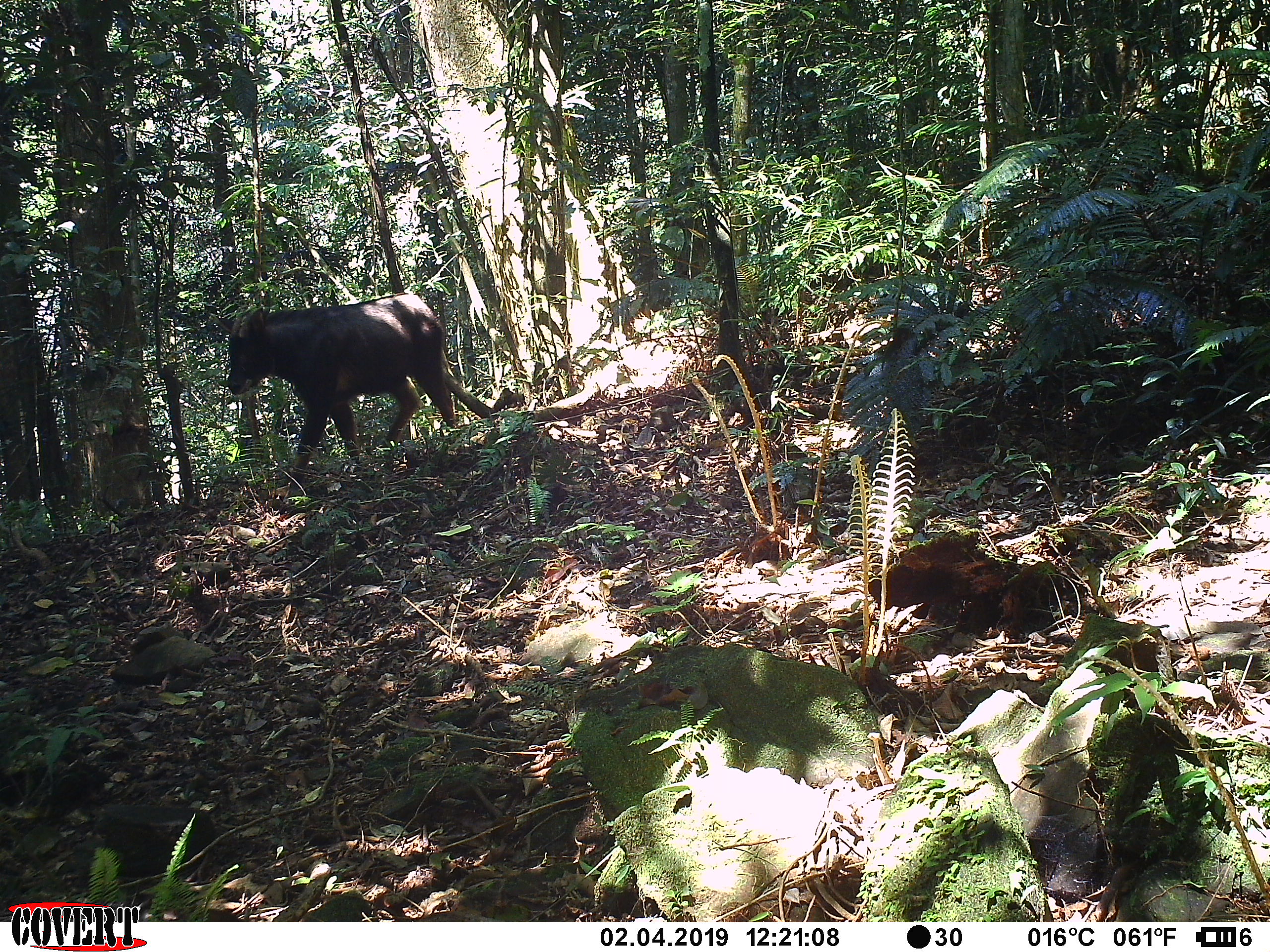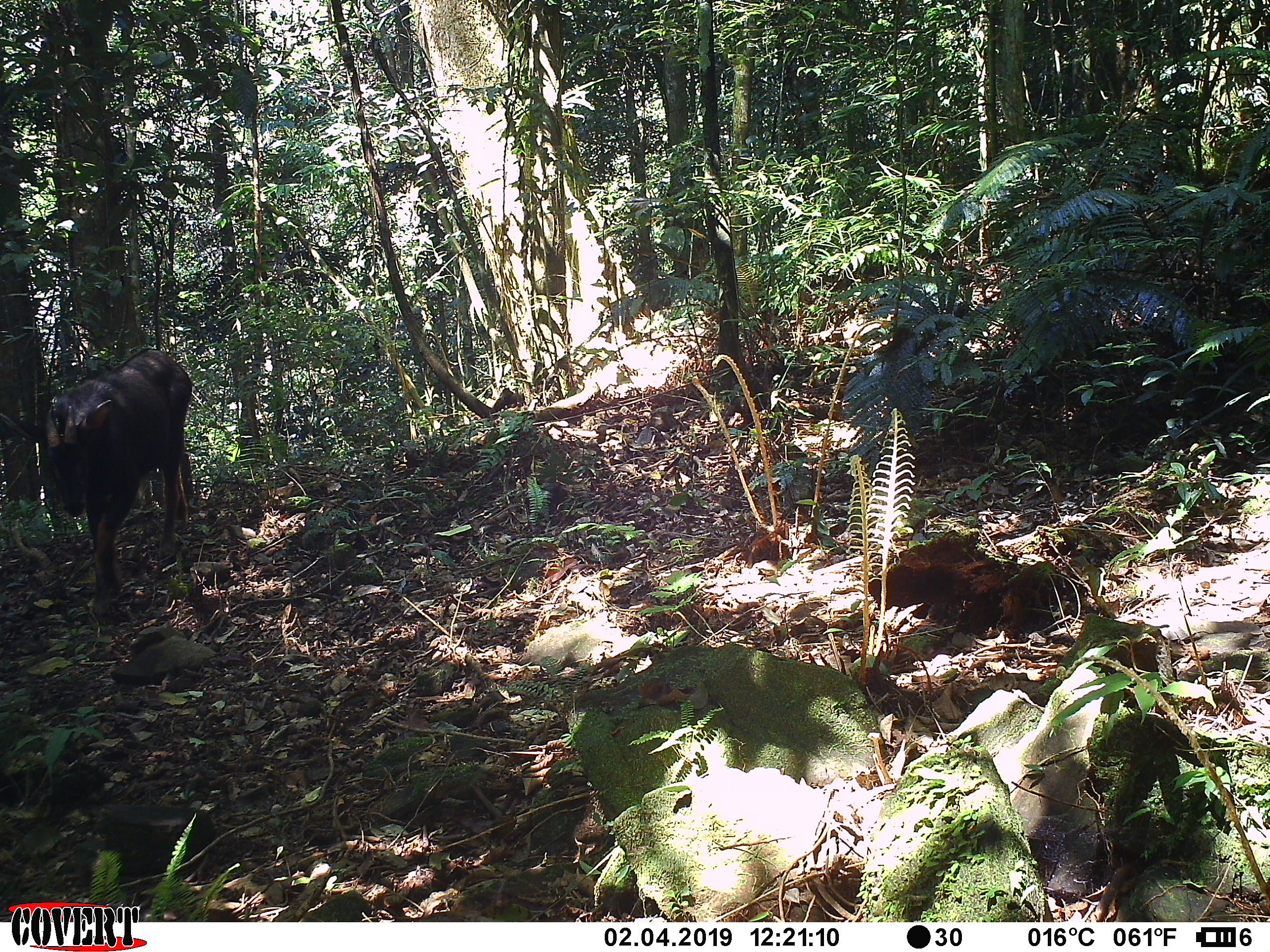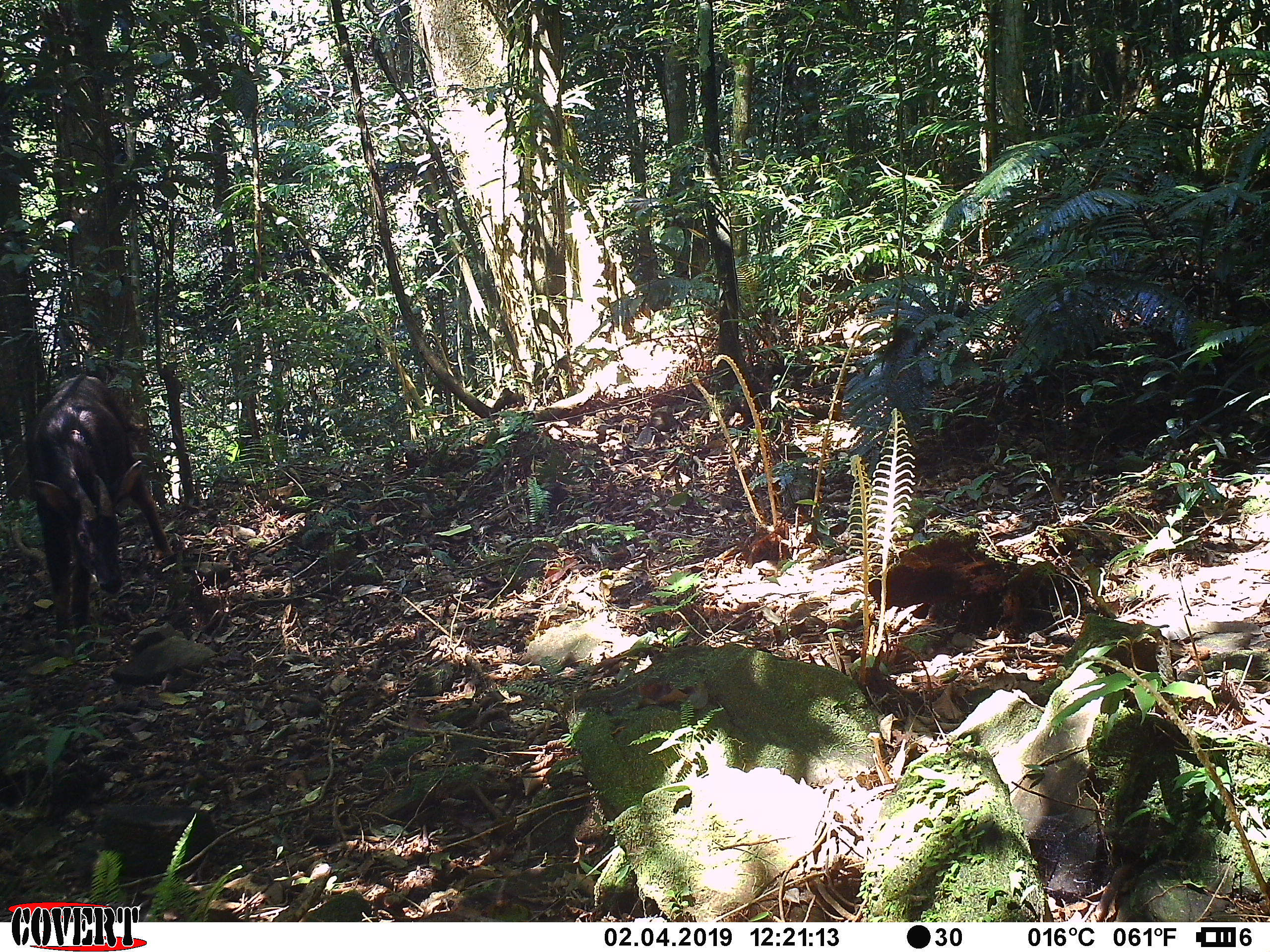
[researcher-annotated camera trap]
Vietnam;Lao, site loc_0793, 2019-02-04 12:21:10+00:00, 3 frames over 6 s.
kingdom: Animalia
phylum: Chordata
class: Mammalia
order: Artiodactyla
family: Bovidae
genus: Capricornis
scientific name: Capricornis sumatraensis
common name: chinese serow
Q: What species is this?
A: Chinese serow (Capricornis sumatraensis).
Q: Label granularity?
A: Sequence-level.